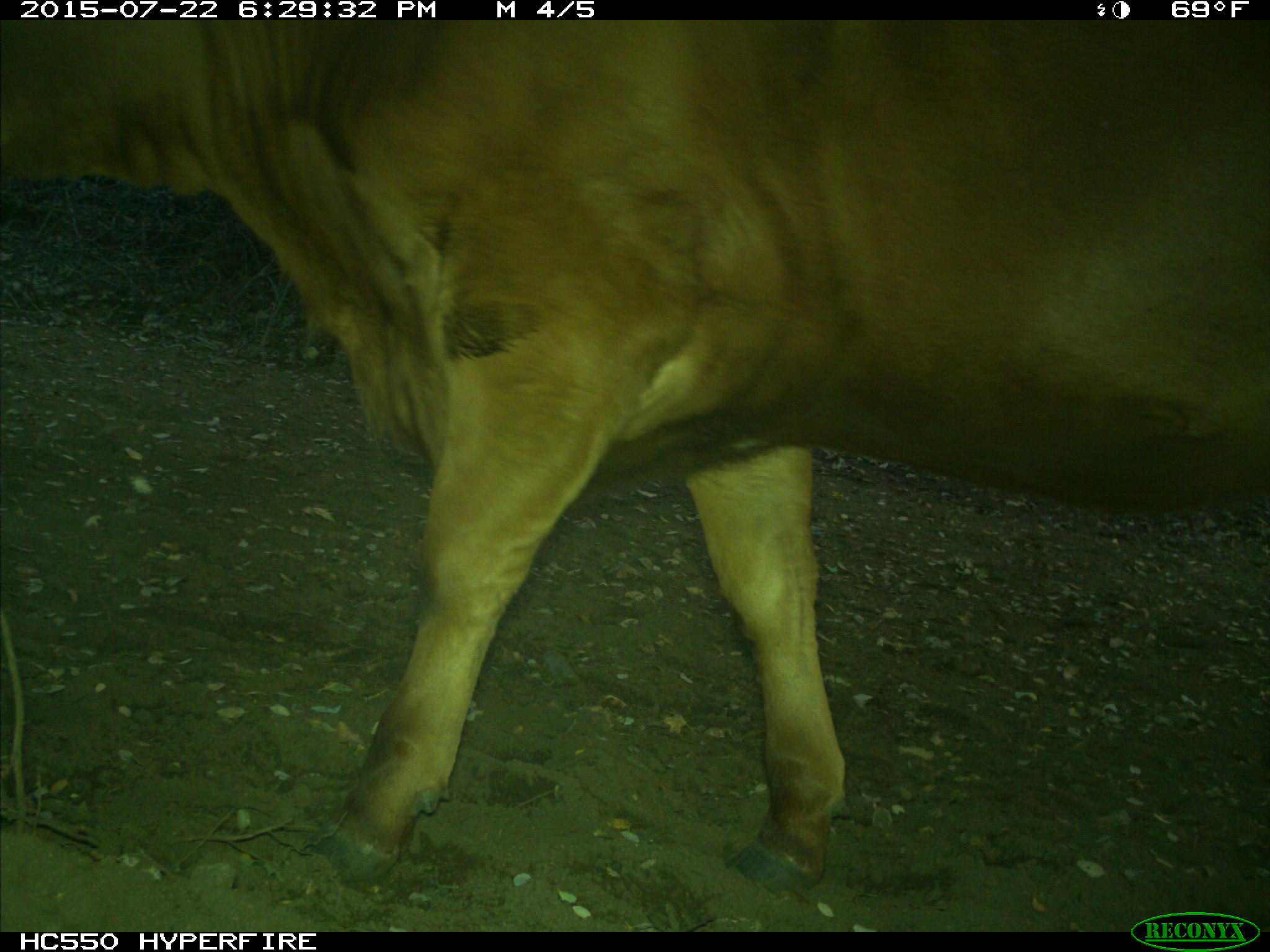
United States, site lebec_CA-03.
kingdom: Animalia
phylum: Chordata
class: Mammalia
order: Artiodactyla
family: Bovidae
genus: Bos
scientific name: Bos taurus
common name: domestic cow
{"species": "Bos taurus (domestic cow)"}